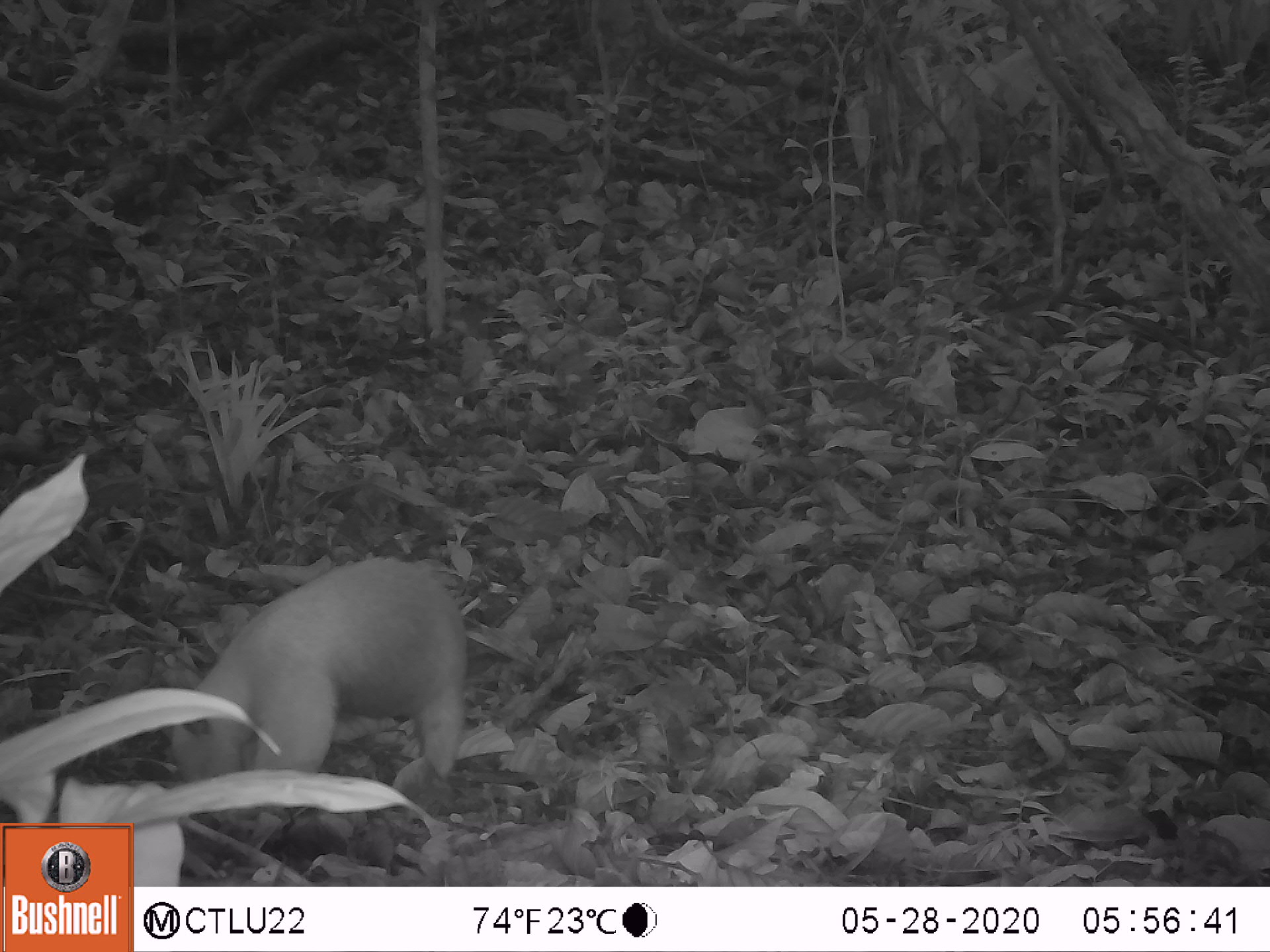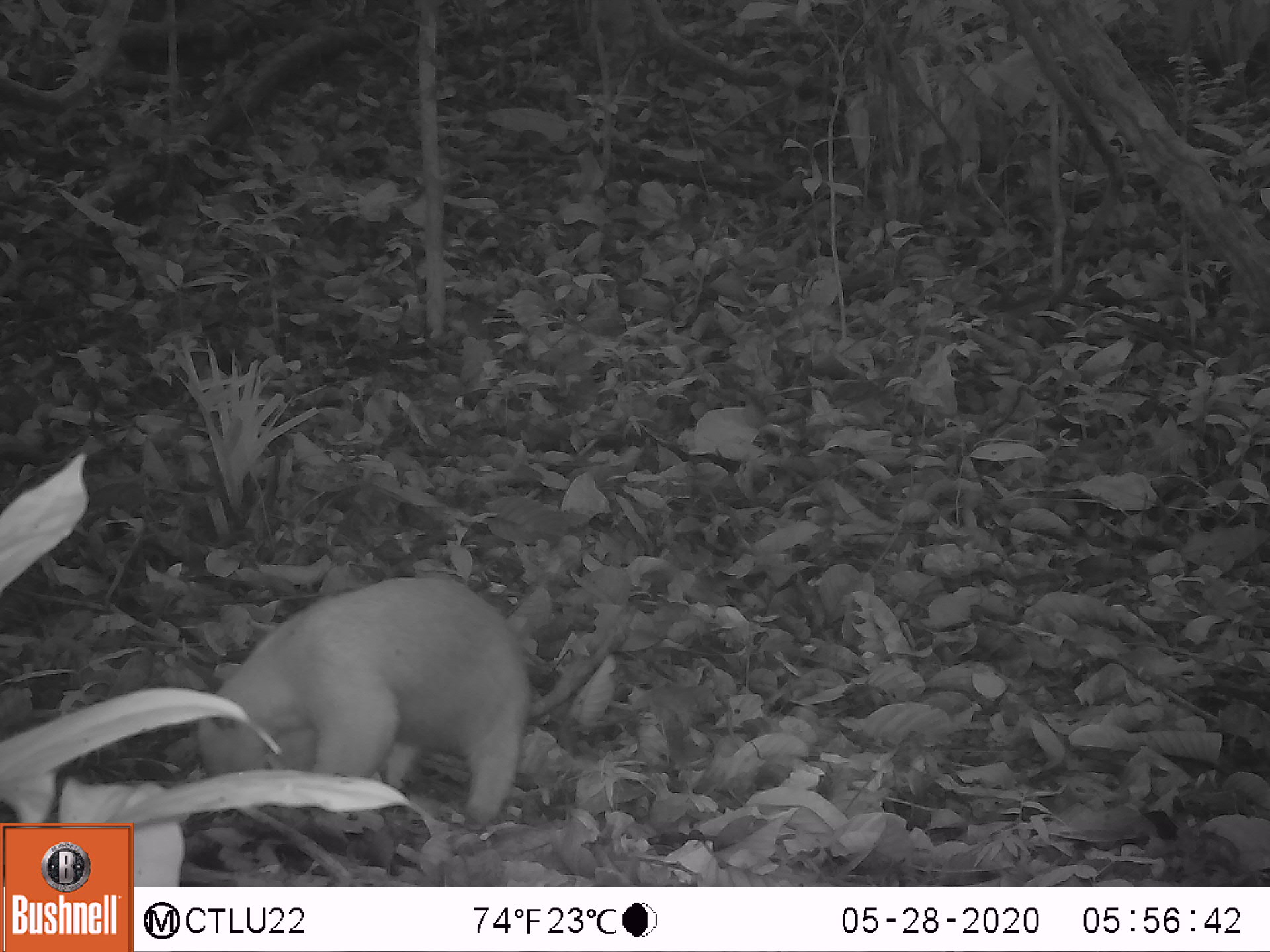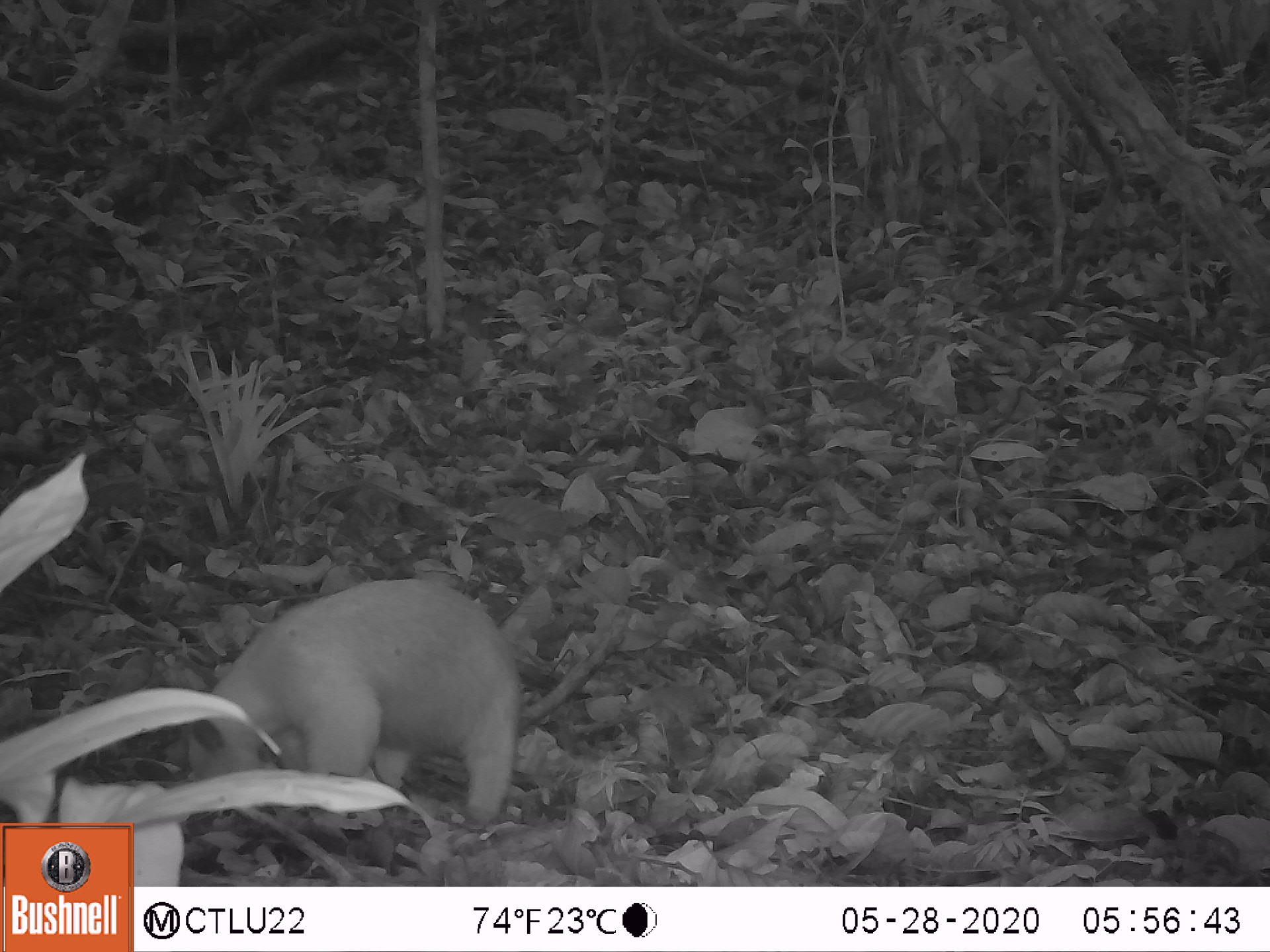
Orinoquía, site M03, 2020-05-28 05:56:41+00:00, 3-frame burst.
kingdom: Animalia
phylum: Chordata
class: Mammalia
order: Pilosa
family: Myrmecophagidae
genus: Tamandua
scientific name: Tamandua tetradactyla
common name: southern tamandua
Southern tamandua (Tamandua tetradactyla).